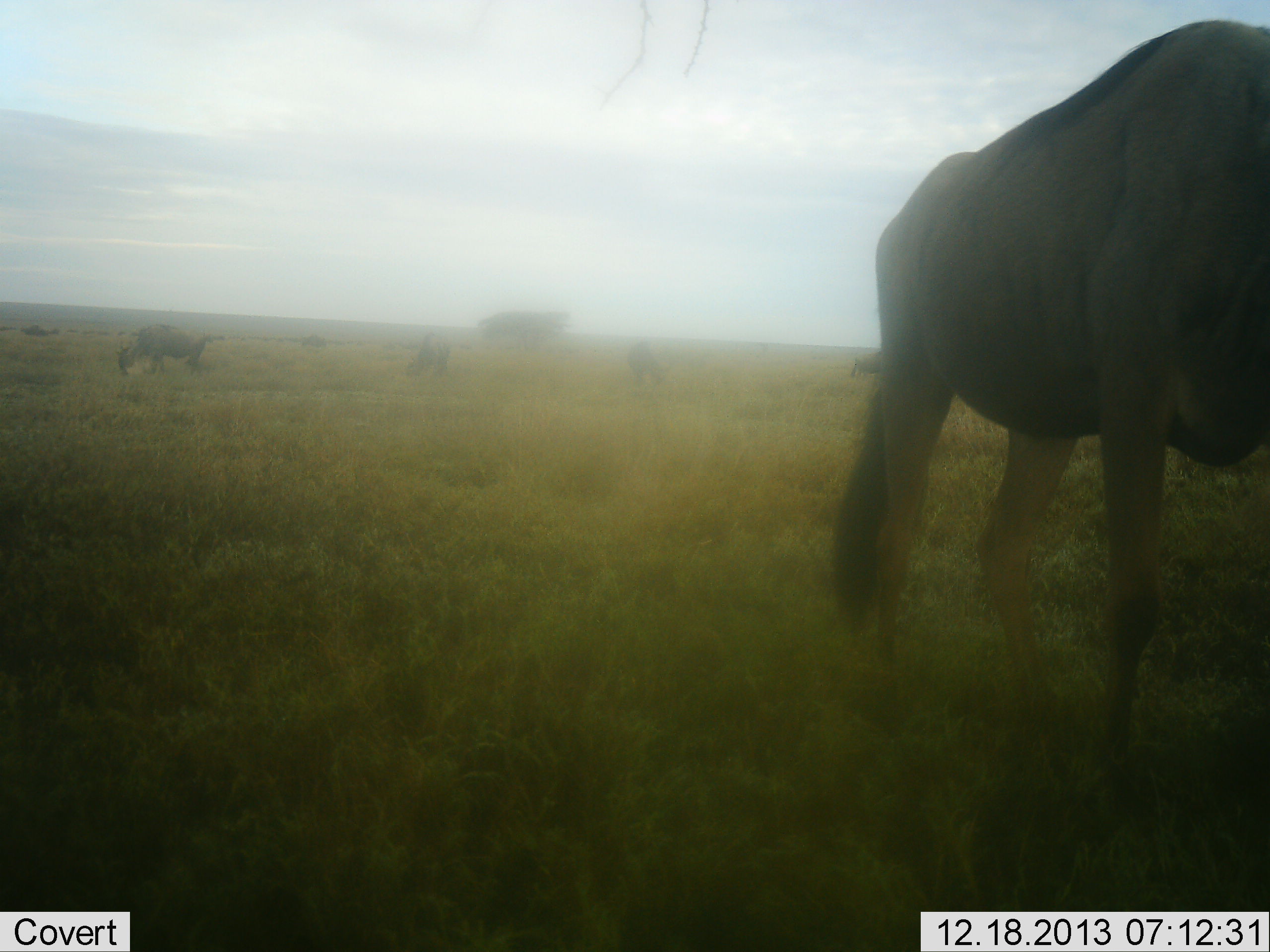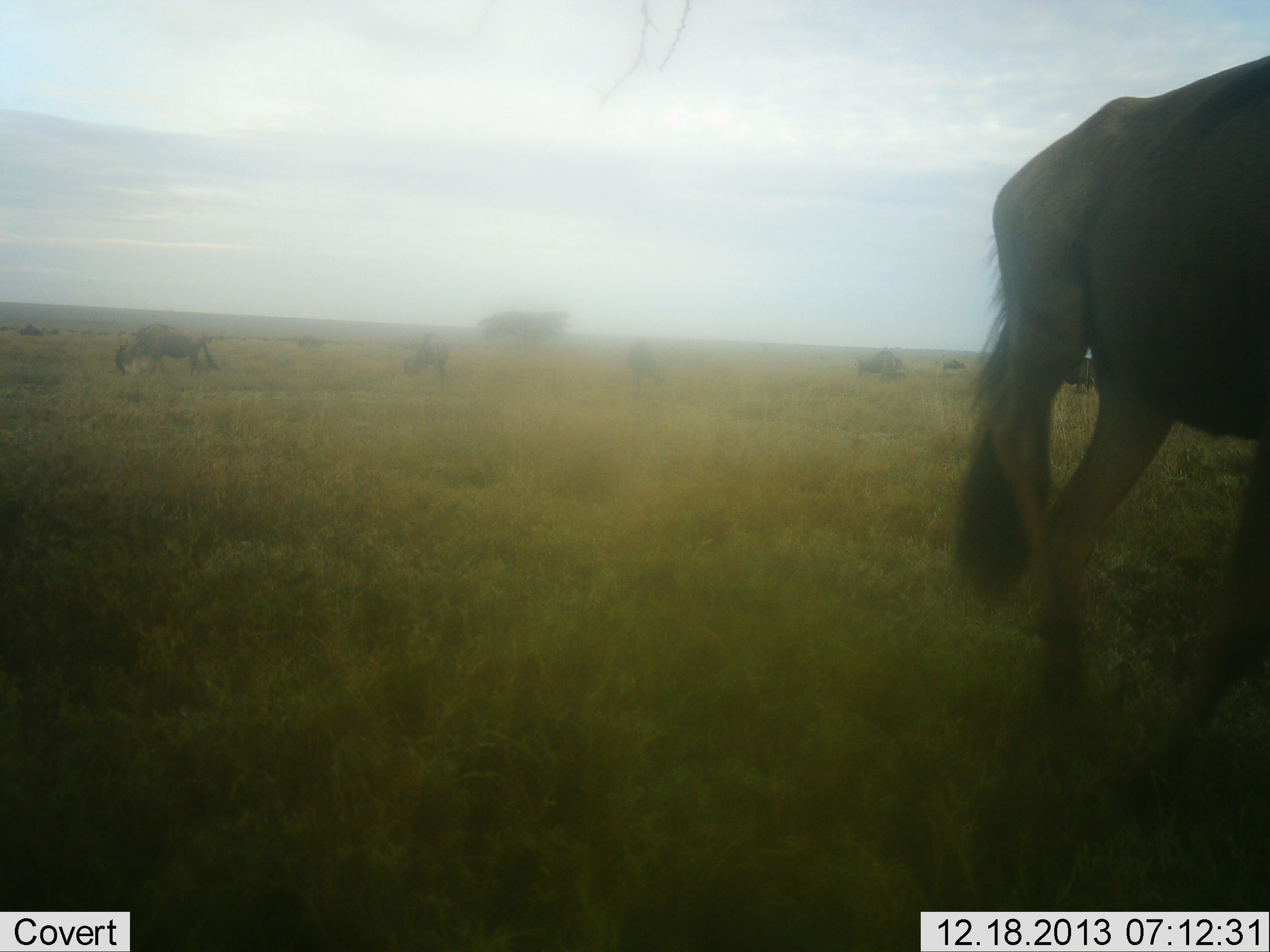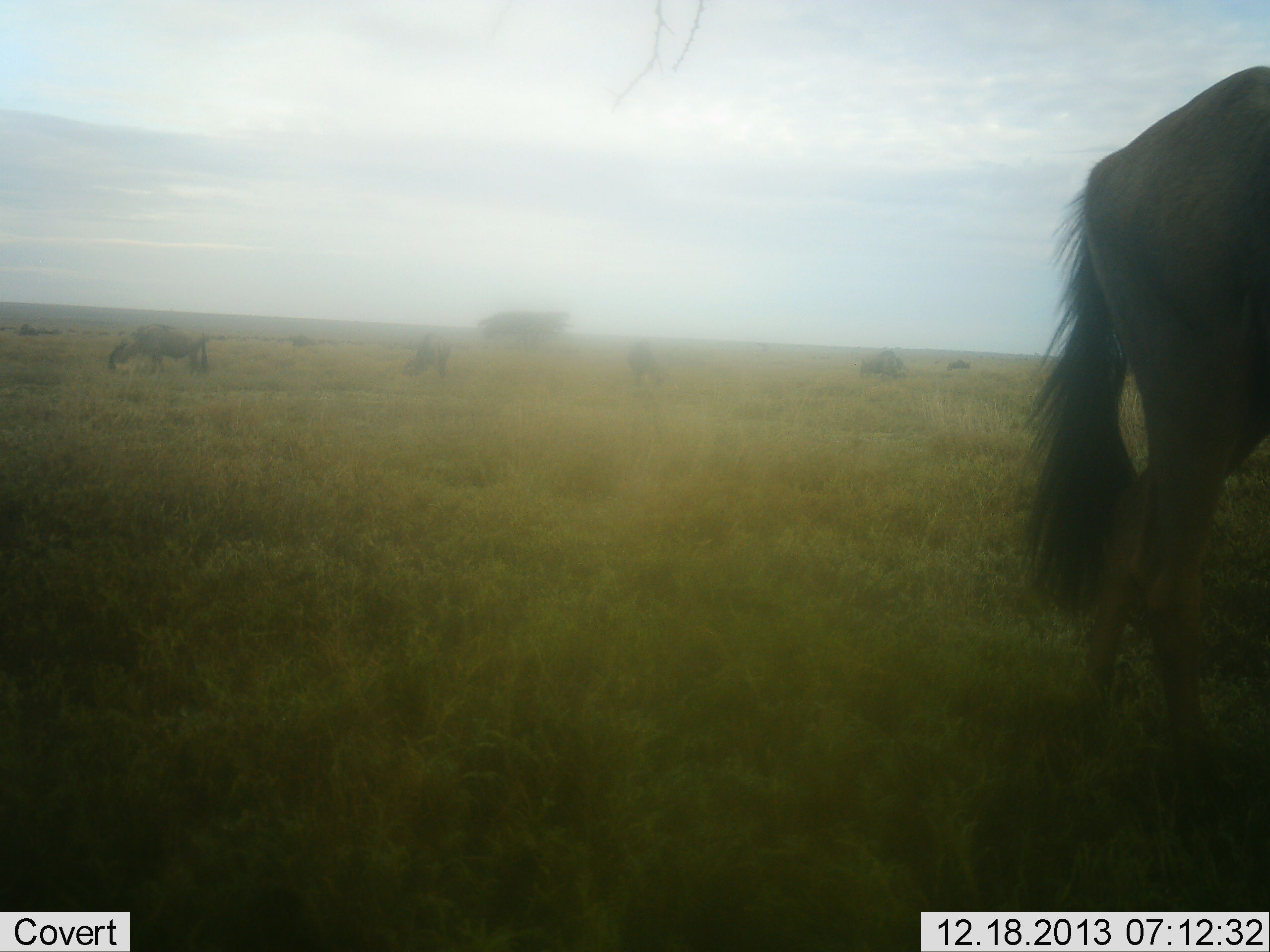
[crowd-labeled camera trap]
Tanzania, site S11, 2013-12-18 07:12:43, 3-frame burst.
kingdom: Animalia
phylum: Chordata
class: Mammalia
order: Artiodactyla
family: Bovidae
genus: Connochaetes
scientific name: Connochaetes taurinus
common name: blue wildebeest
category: wildebeest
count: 5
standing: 30%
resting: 0%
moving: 50%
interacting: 0%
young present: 0%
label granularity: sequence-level